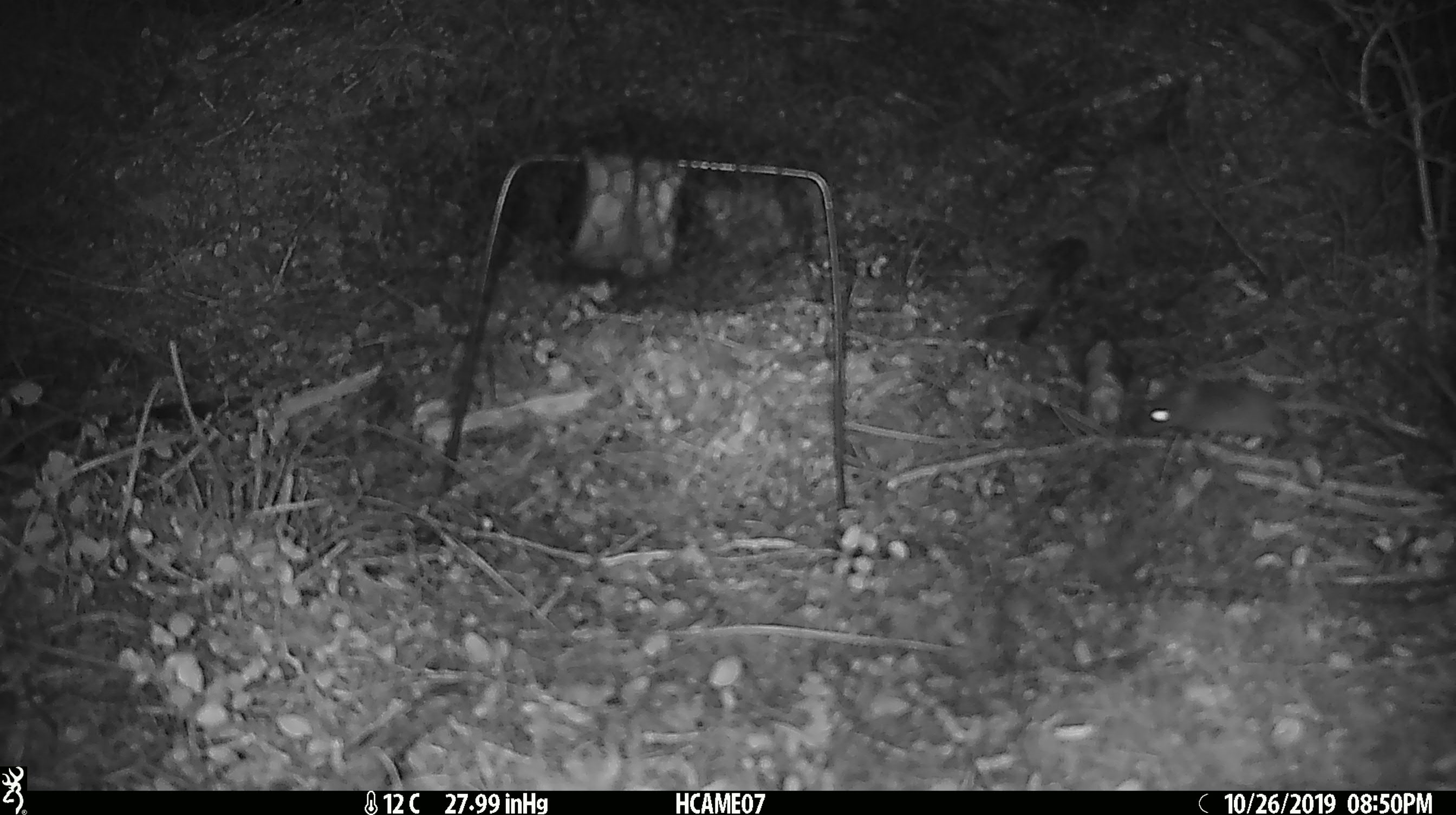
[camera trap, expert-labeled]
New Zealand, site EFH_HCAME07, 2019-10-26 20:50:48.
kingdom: Animalia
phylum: Chordata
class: Mammalia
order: Rodentia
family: Muridae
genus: Mus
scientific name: Mus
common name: mouse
Mouse (Mus).